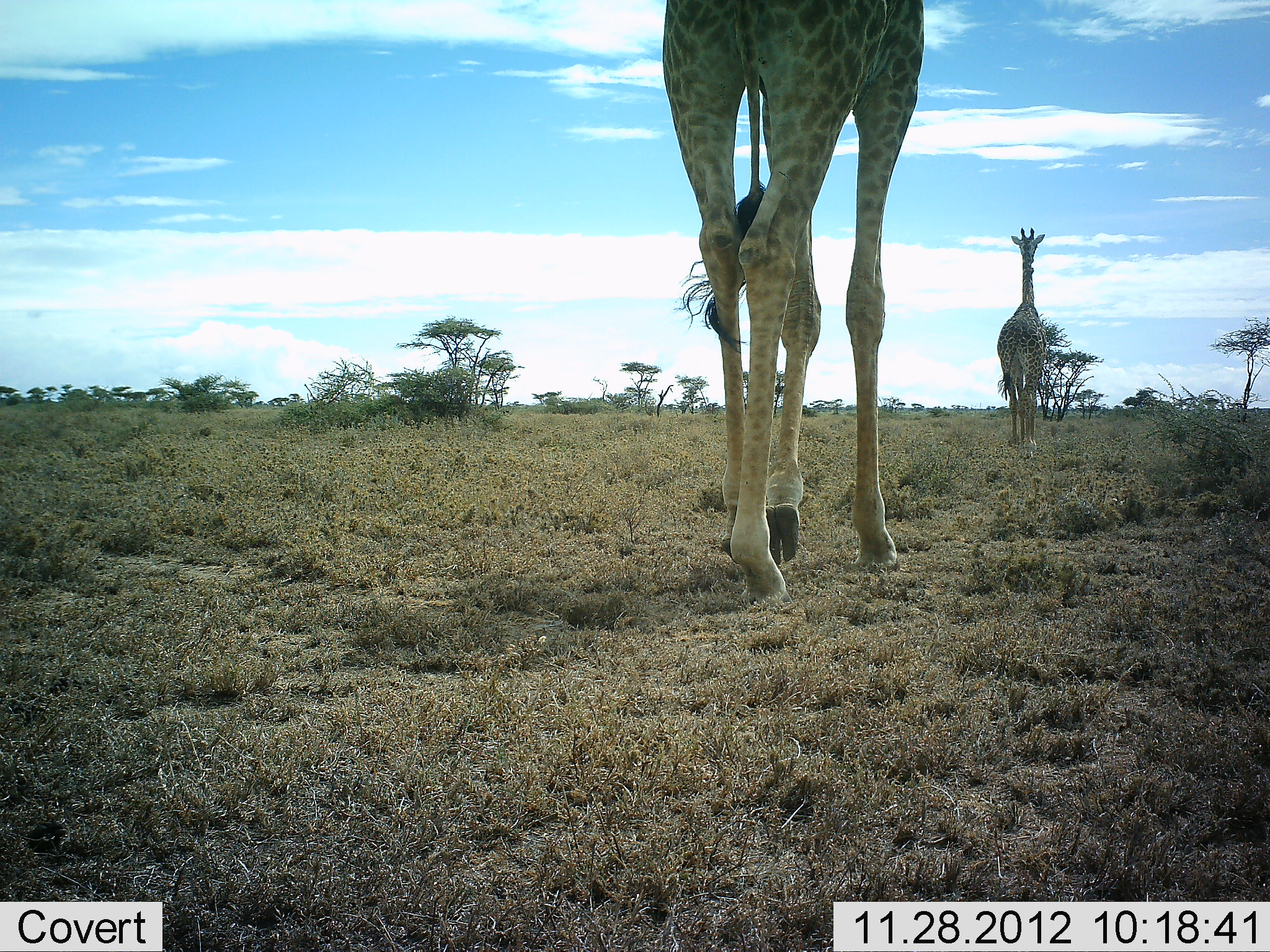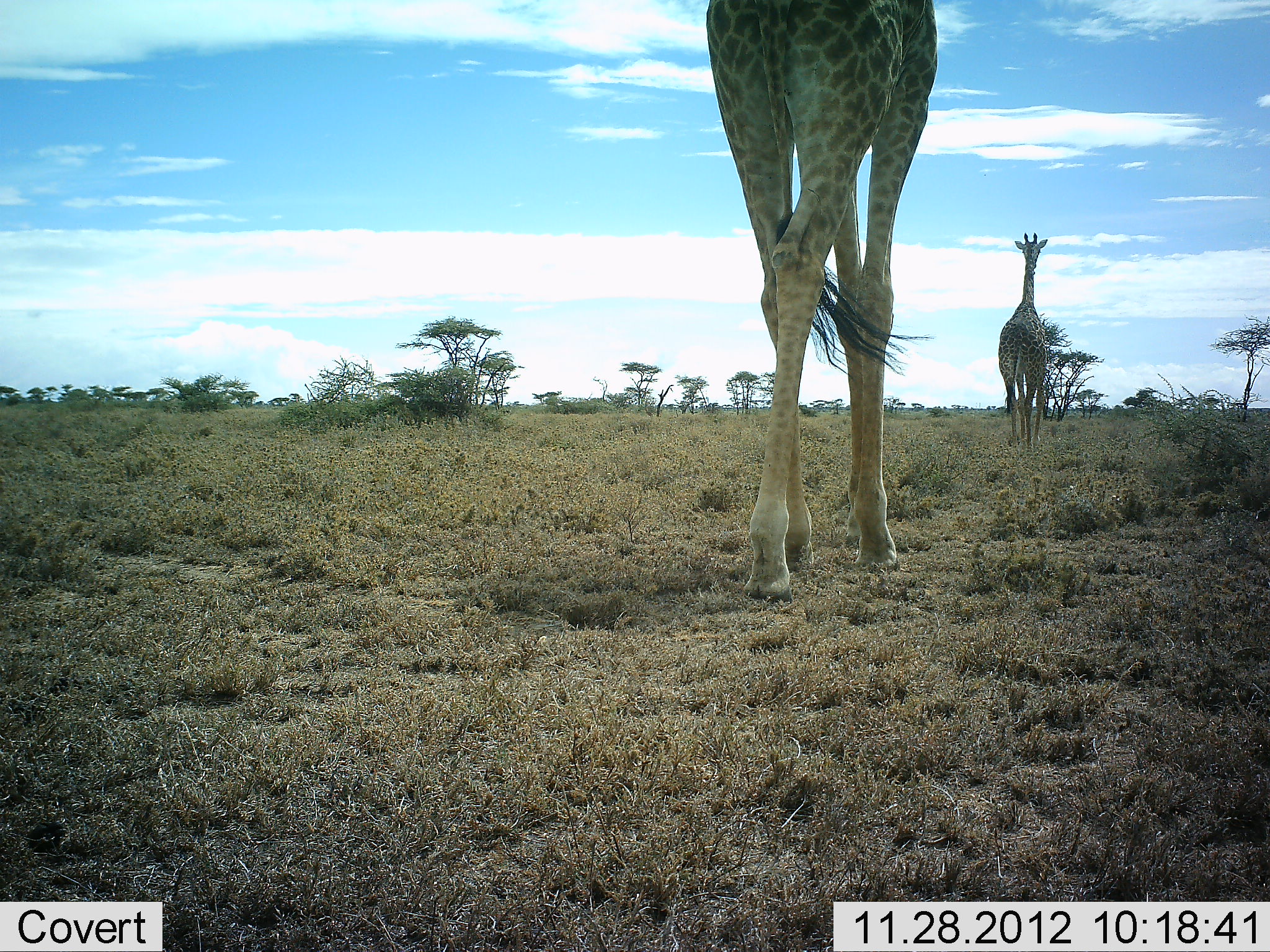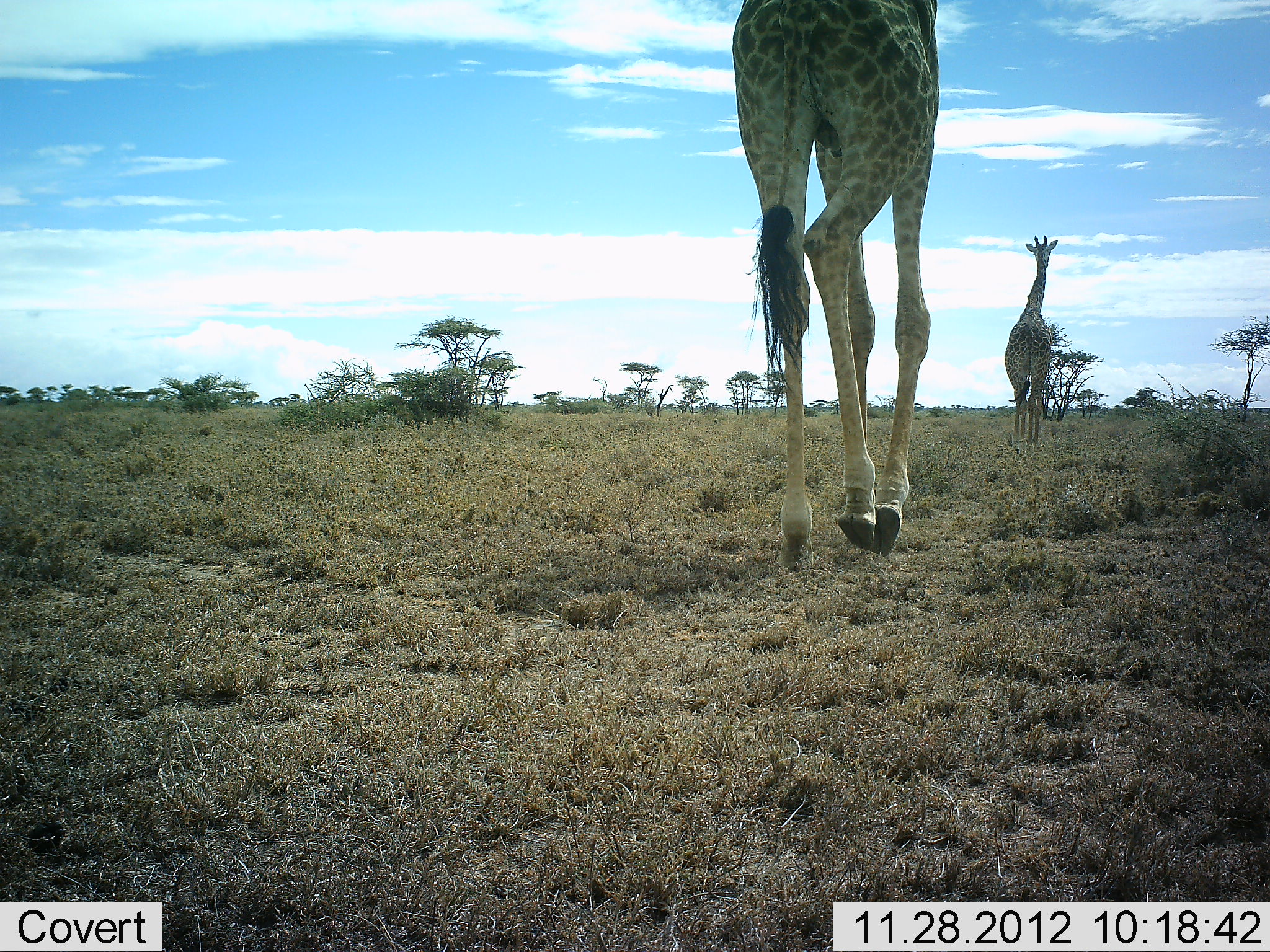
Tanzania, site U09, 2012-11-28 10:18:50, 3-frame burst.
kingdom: Animalia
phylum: Chordata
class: Mammalia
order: Artiodactyla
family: Giraffidae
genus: Giraffa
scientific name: Giraffa camelopardalis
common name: giraffe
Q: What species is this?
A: Giraffe (Giraffa camelopardalis).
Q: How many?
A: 2.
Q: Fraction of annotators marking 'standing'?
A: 0%.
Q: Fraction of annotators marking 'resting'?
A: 0%.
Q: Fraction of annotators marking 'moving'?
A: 100%.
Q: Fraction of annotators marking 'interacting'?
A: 0%.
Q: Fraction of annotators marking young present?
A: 0%.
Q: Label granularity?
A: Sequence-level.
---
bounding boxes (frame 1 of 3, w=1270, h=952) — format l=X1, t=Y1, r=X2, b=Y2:
animal: l=662, t=0, r=923, b=604; l=997, t=227, r=1047, b=459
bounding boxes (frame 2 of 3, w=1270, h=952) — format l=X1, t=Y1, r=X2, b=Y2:
animal: l=703, t=0, r=940, b=601; l=998, t=232, r=1048, b=453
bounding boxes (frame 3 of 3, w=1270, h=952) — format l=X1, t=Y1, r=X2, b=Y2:
animal: l=732, t=0, r=939, b=565; l=1004, t=235, r=1059, b=454